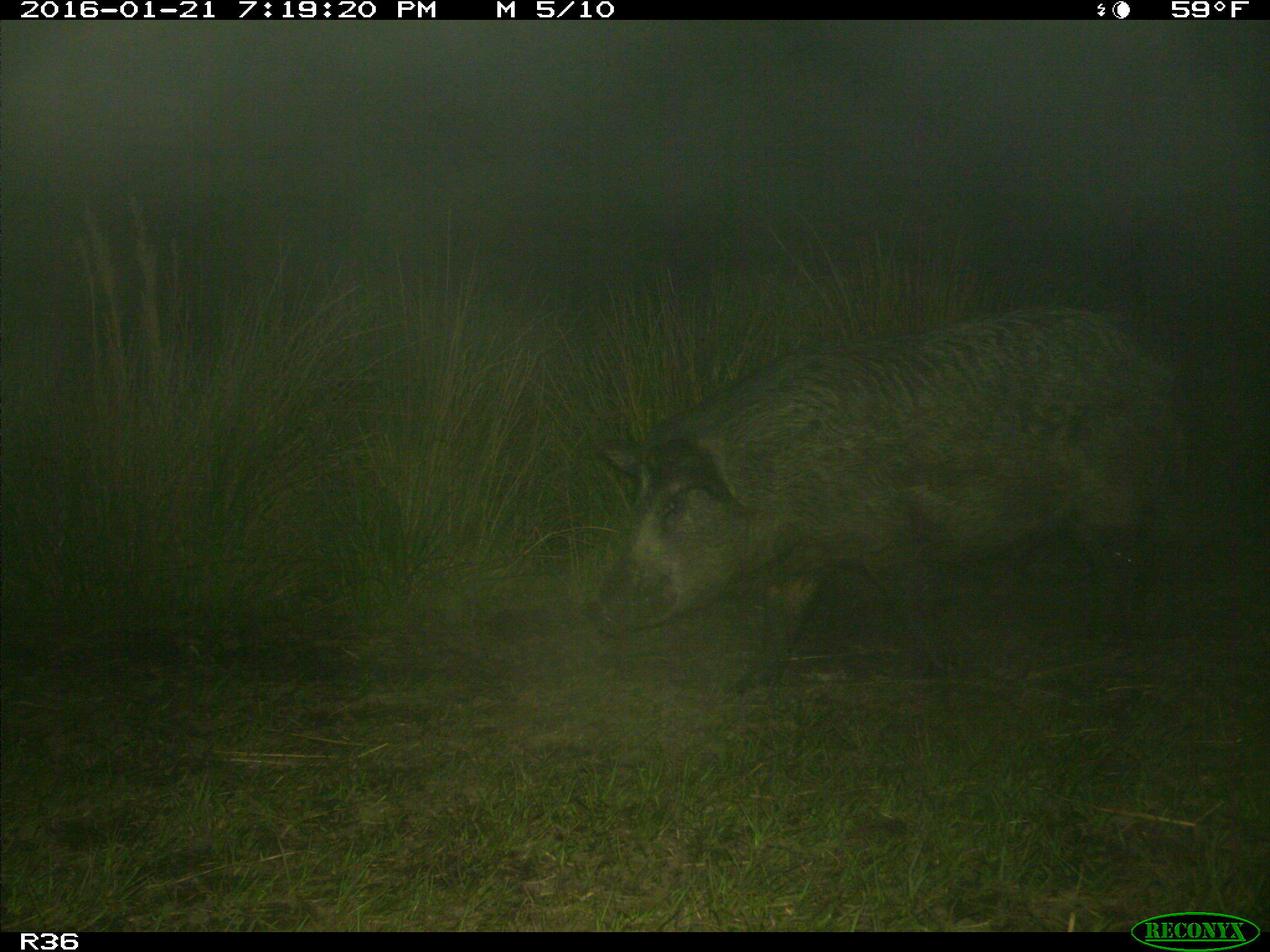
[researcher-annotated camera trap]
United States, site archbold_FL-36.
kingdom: Animalia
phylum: Chordata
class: Mammalia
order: Artiodactyla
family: Suidae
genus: Sus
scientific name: Sus scrofa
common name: wild boar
Sus scrofa (wild boar).